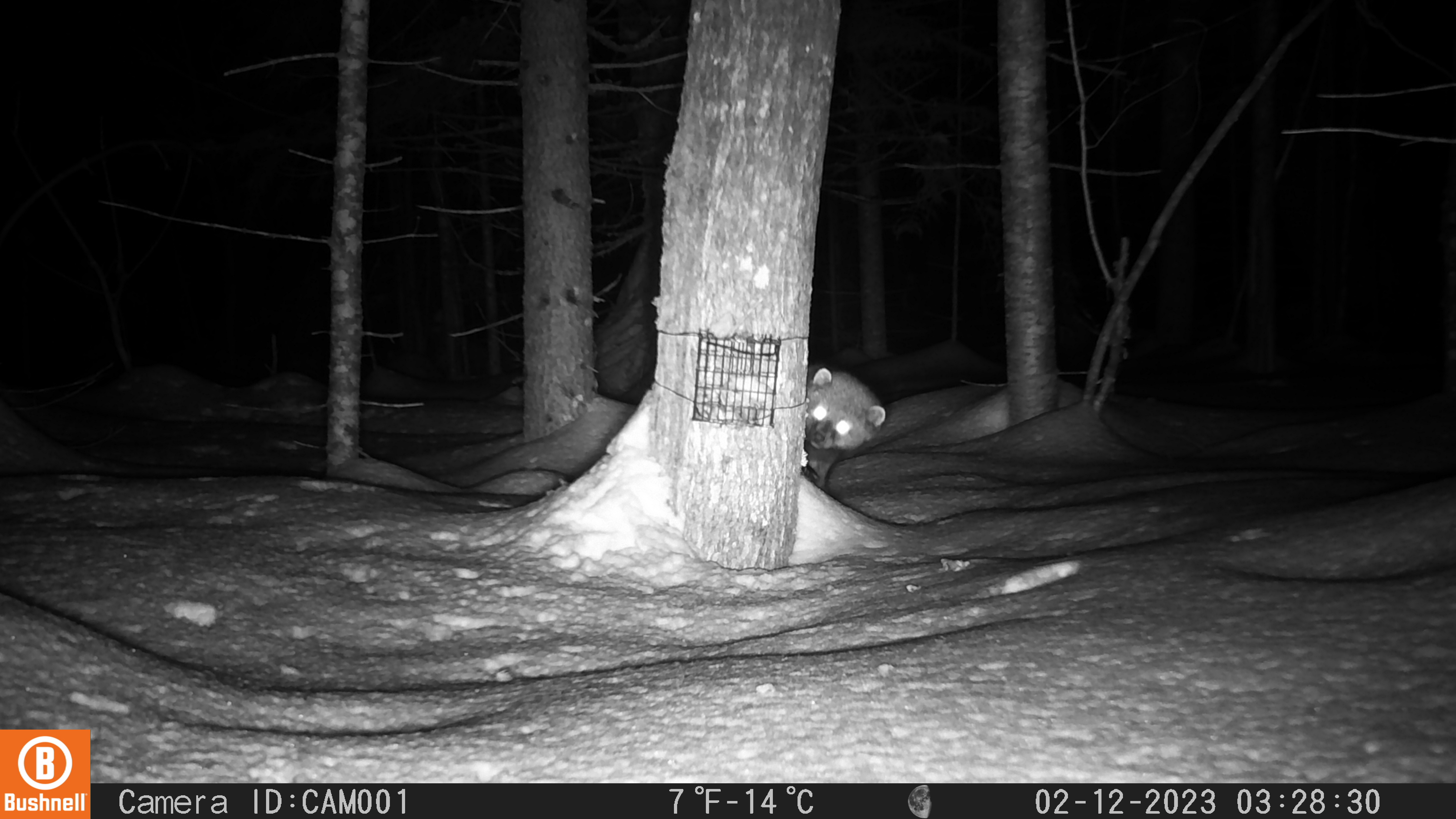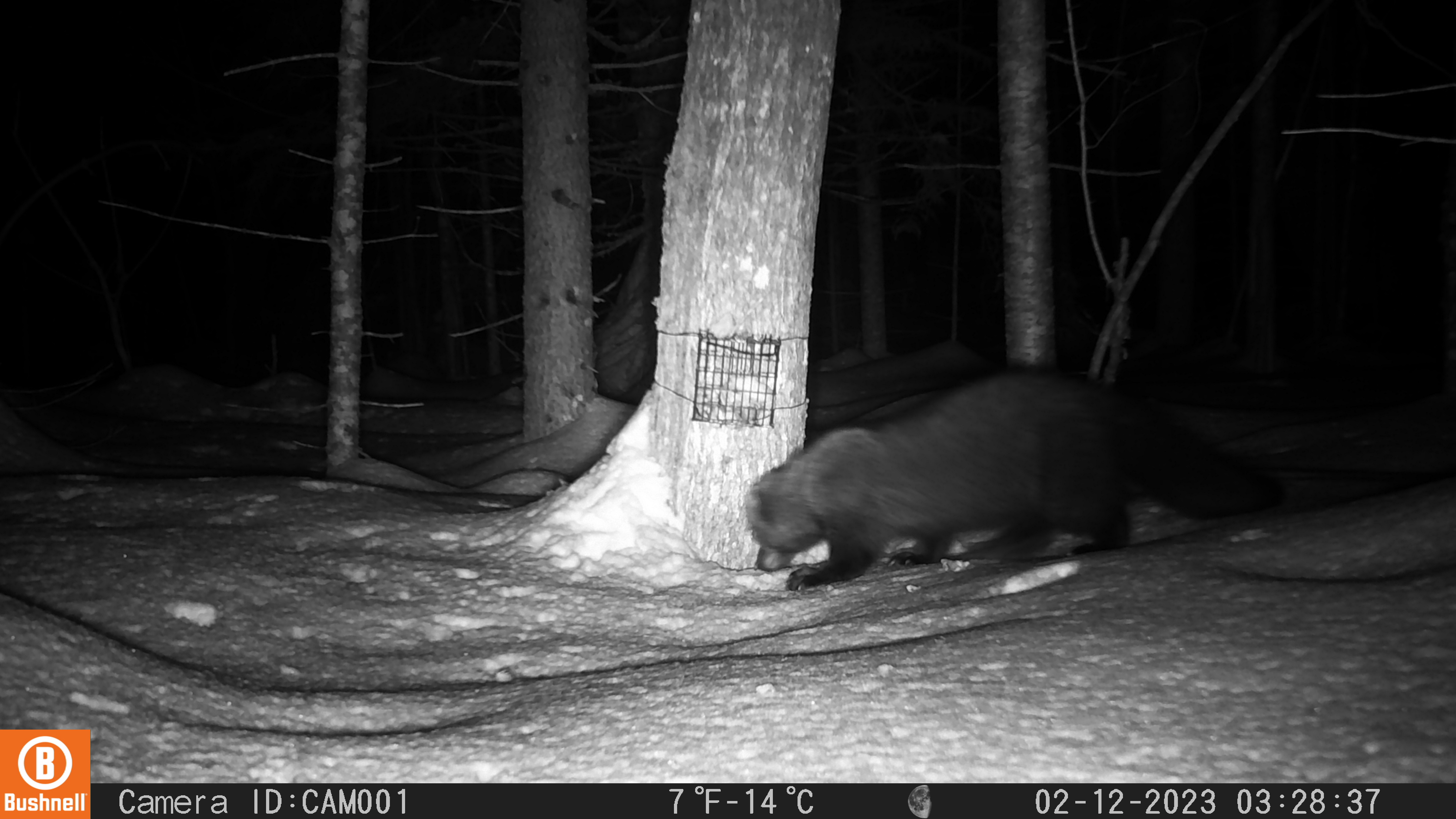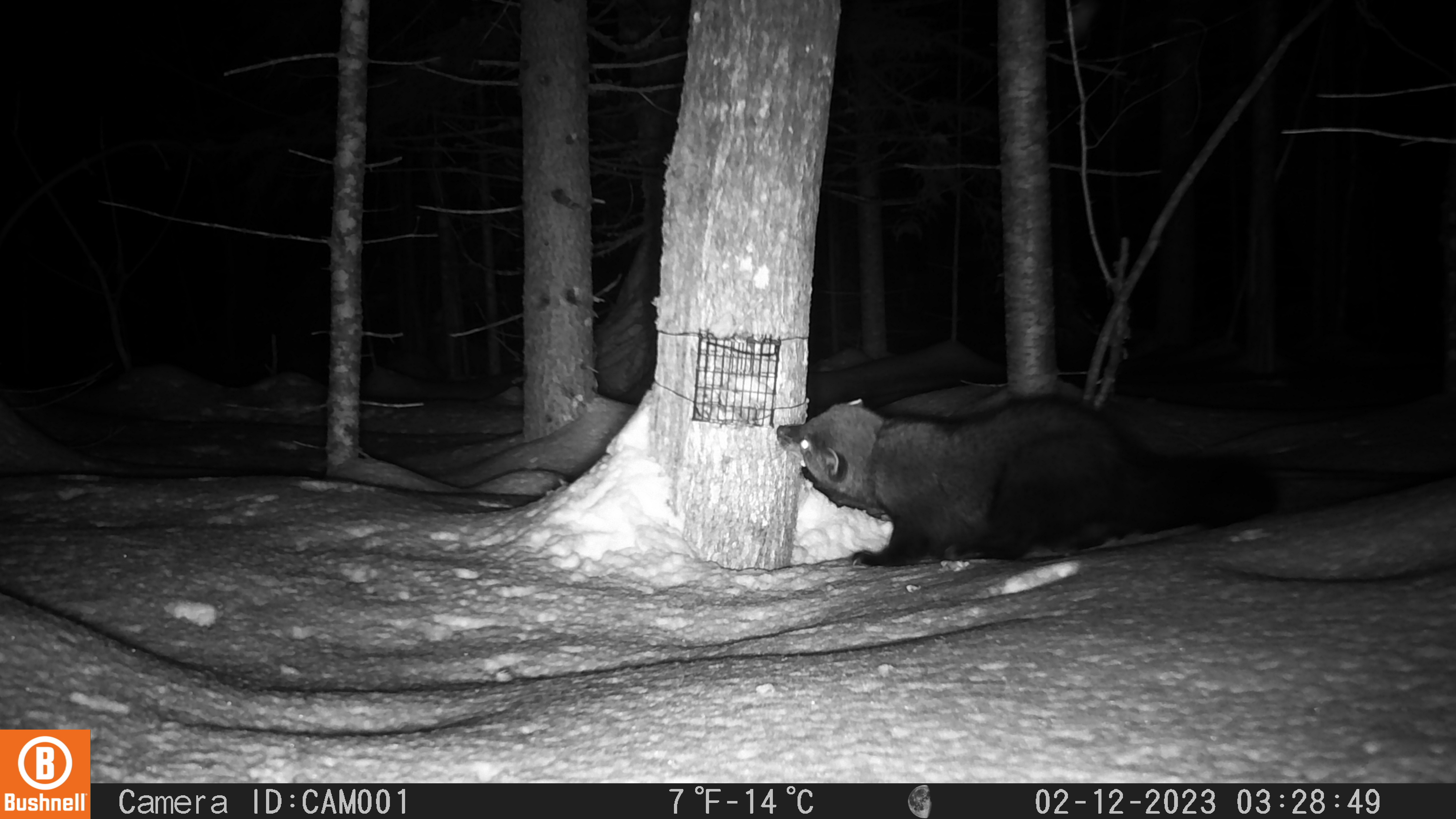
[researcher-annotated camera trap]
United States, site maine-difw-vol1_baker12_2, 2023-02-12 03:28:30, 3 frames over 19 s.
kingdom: Animalia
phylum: Chordata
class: Mammalia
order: Carnivora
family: Mustelidae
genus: Pekania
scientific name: Pekania pennanti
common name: fisher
Fisher (Pekania pennanti).